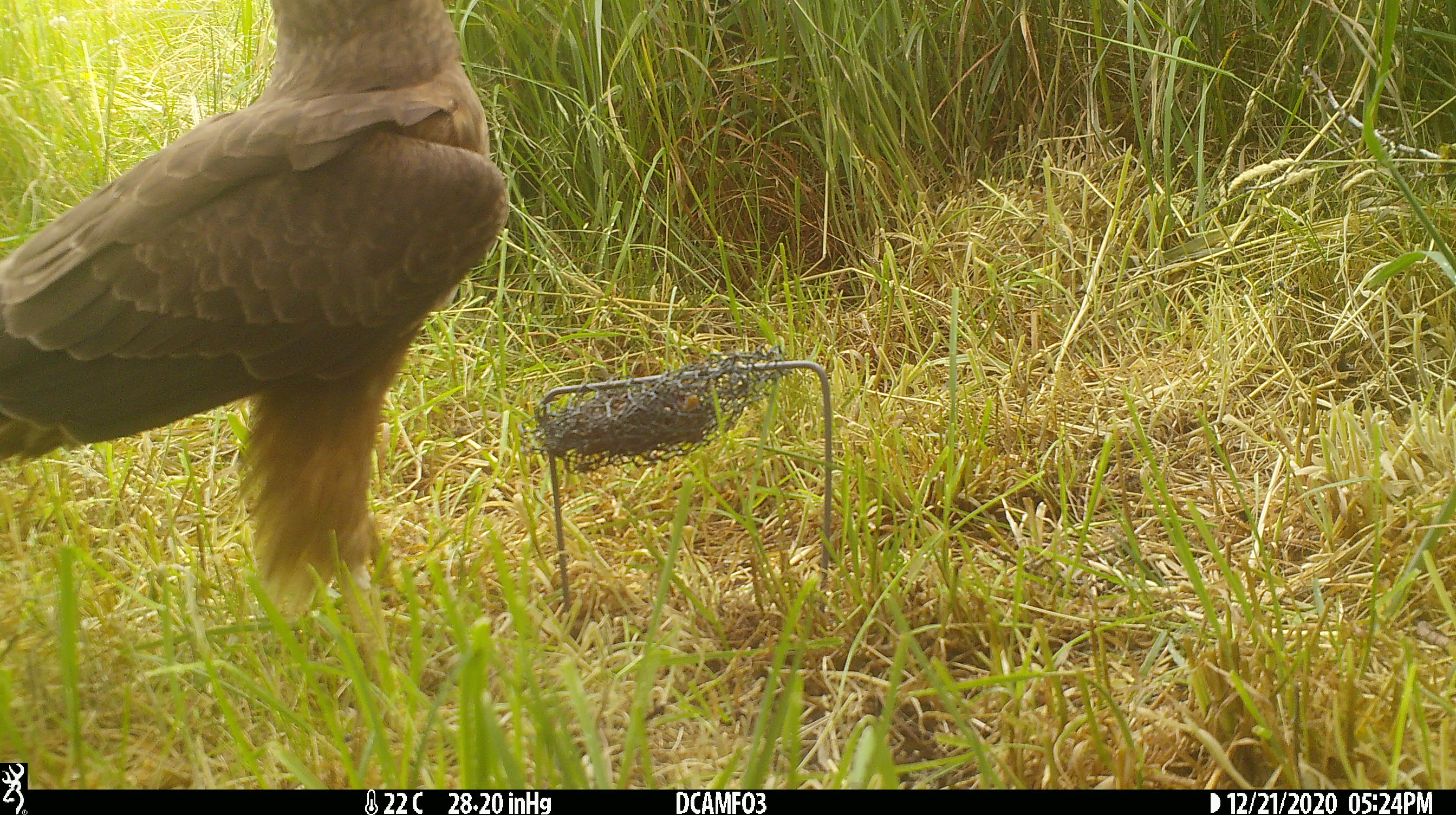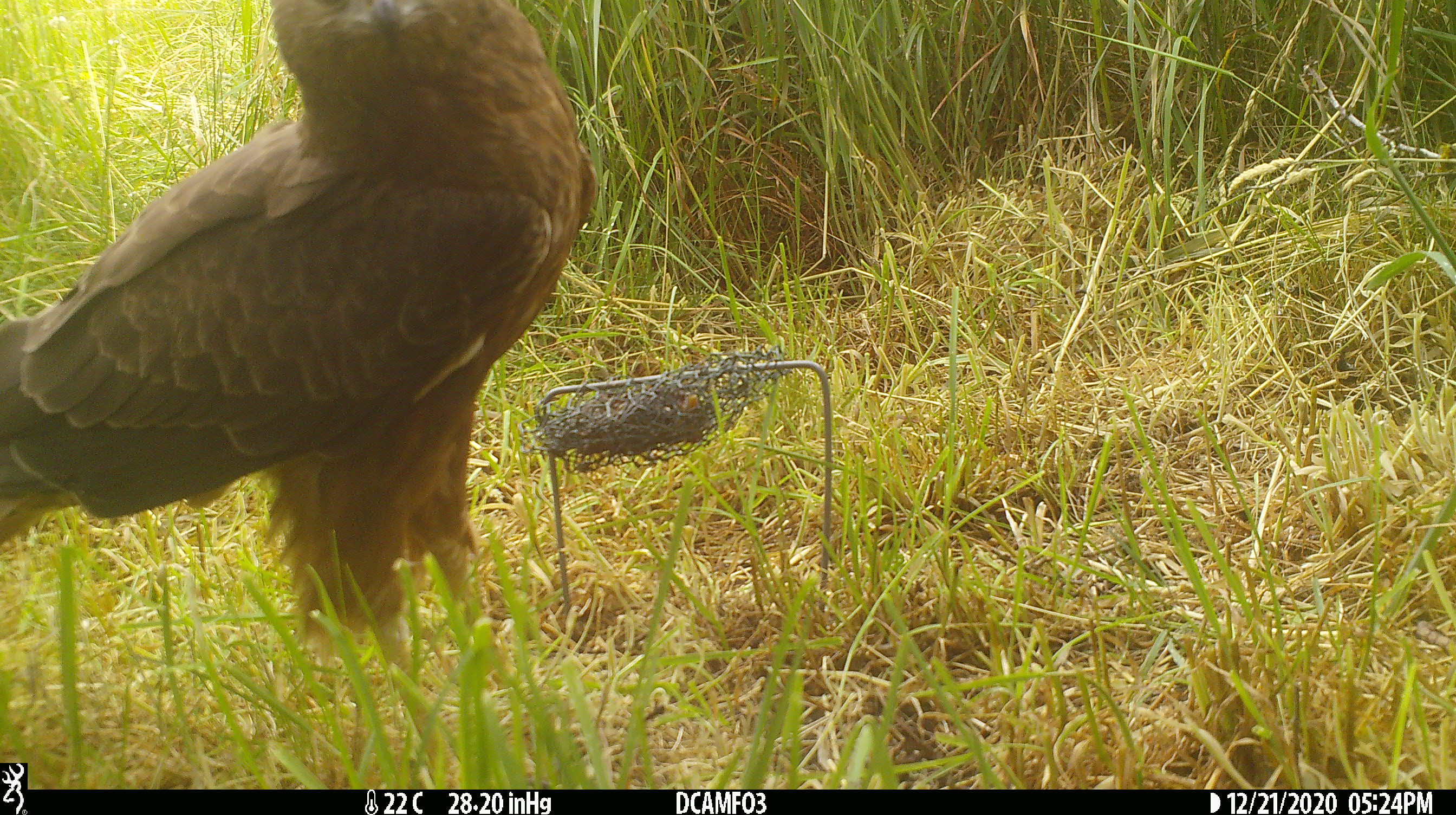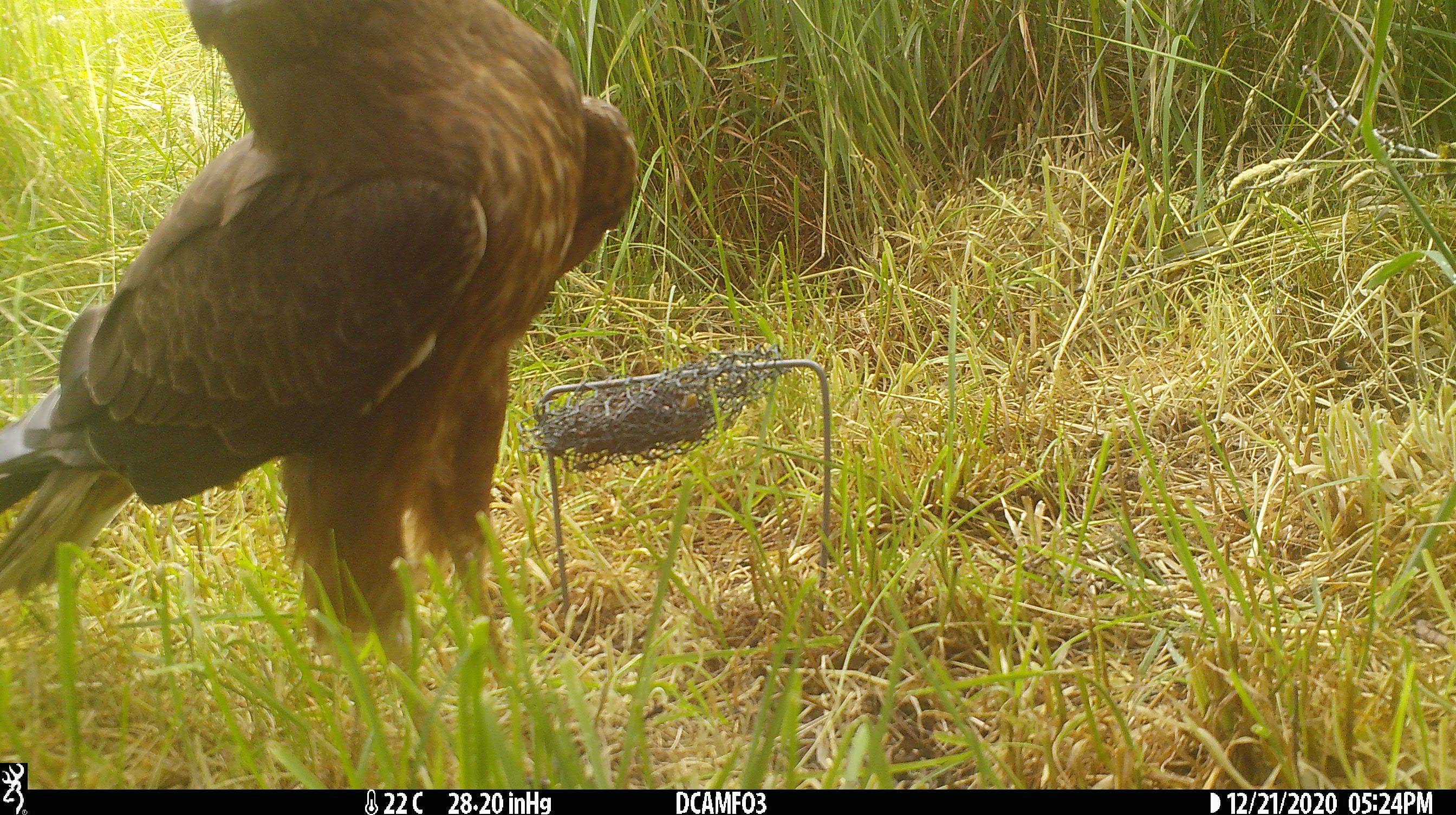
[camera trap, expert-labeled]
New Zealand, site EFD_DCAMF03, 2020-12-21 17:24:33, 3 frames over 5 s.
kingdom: Animalia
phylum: Chordata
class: Aves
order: Accipitriformes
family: Accipitridae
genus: Circus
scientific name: Circus approximans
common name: swamp harrier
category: harrier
Harrier (swamp harrier) (Circus approximans).